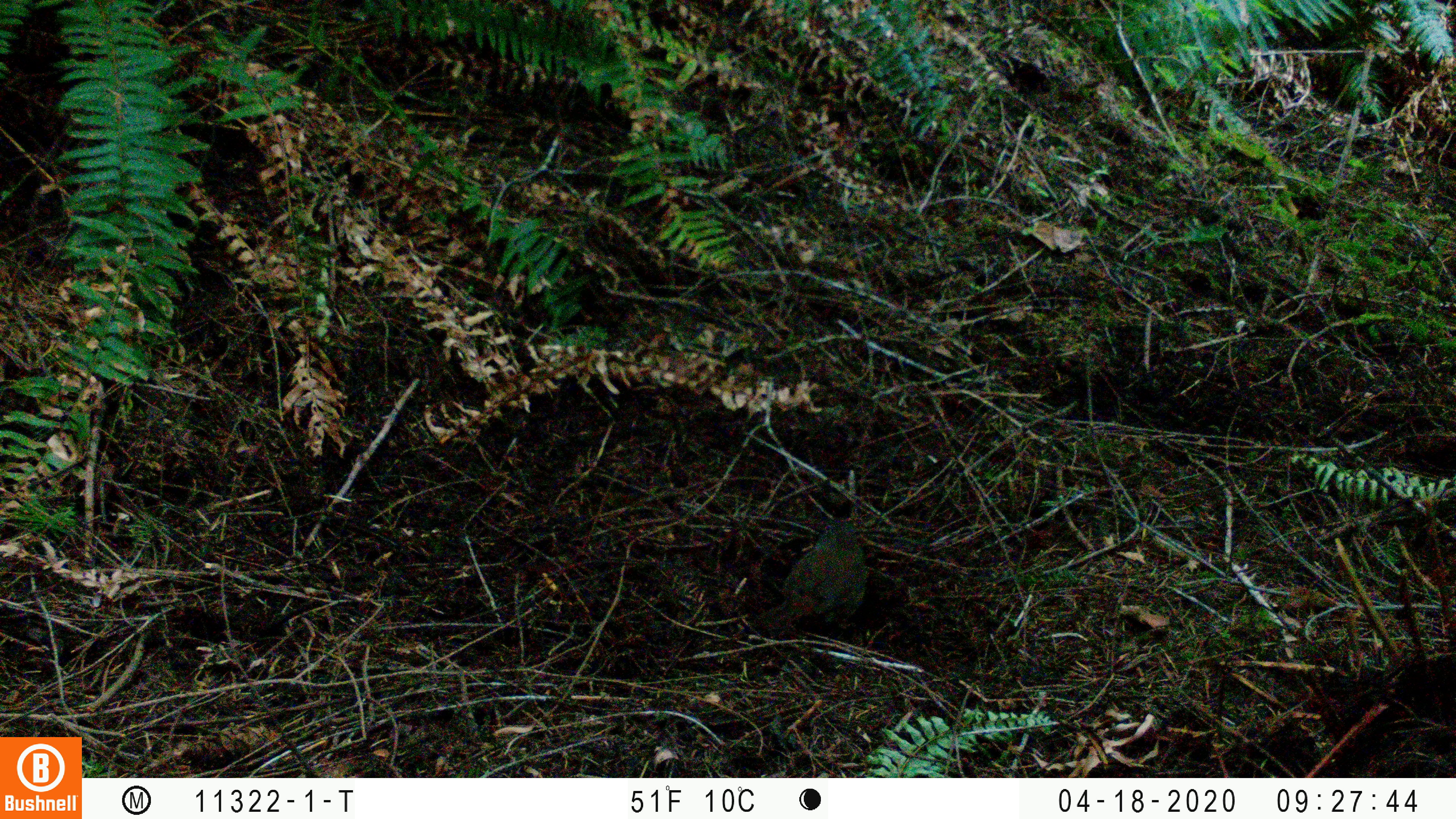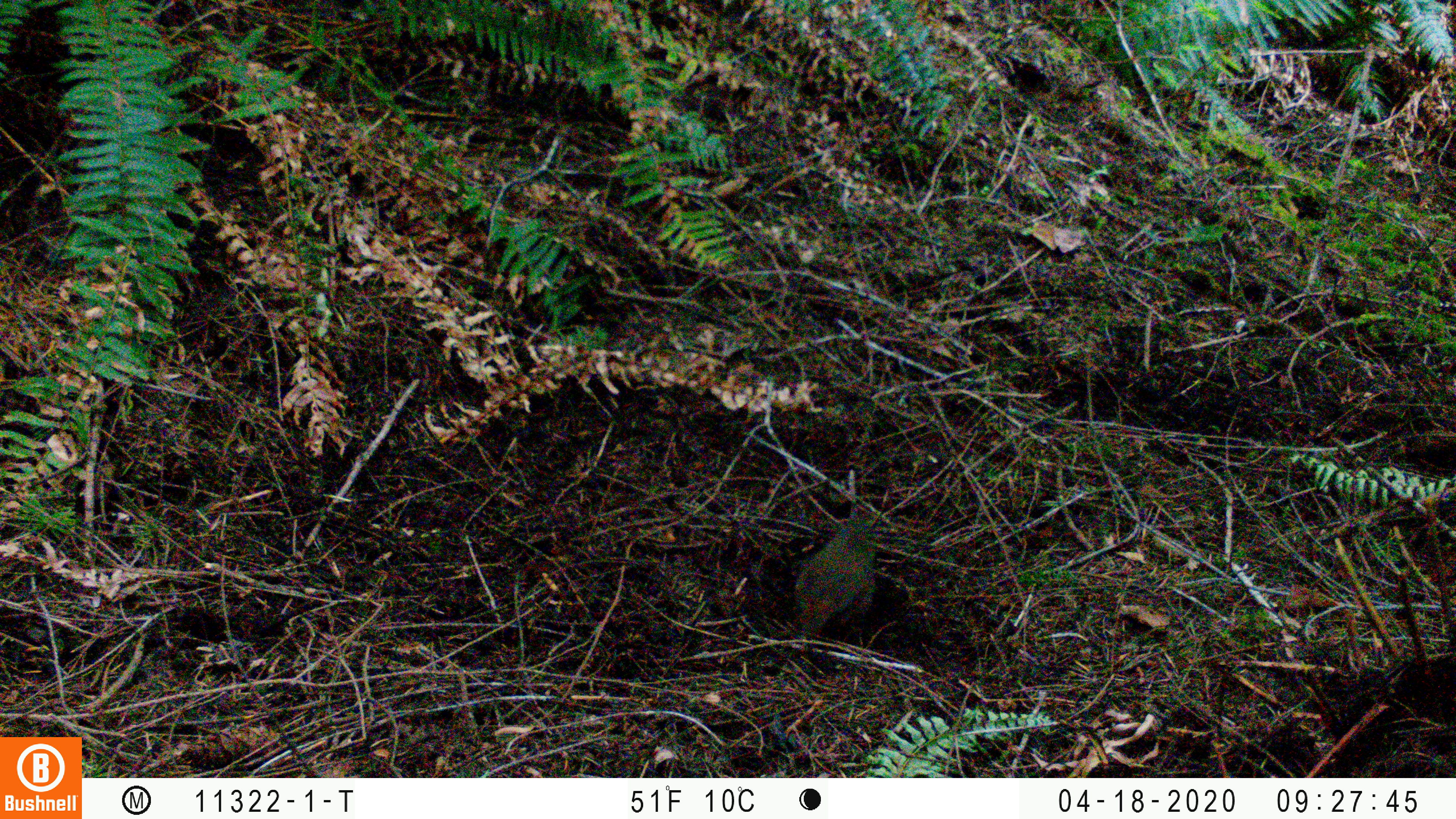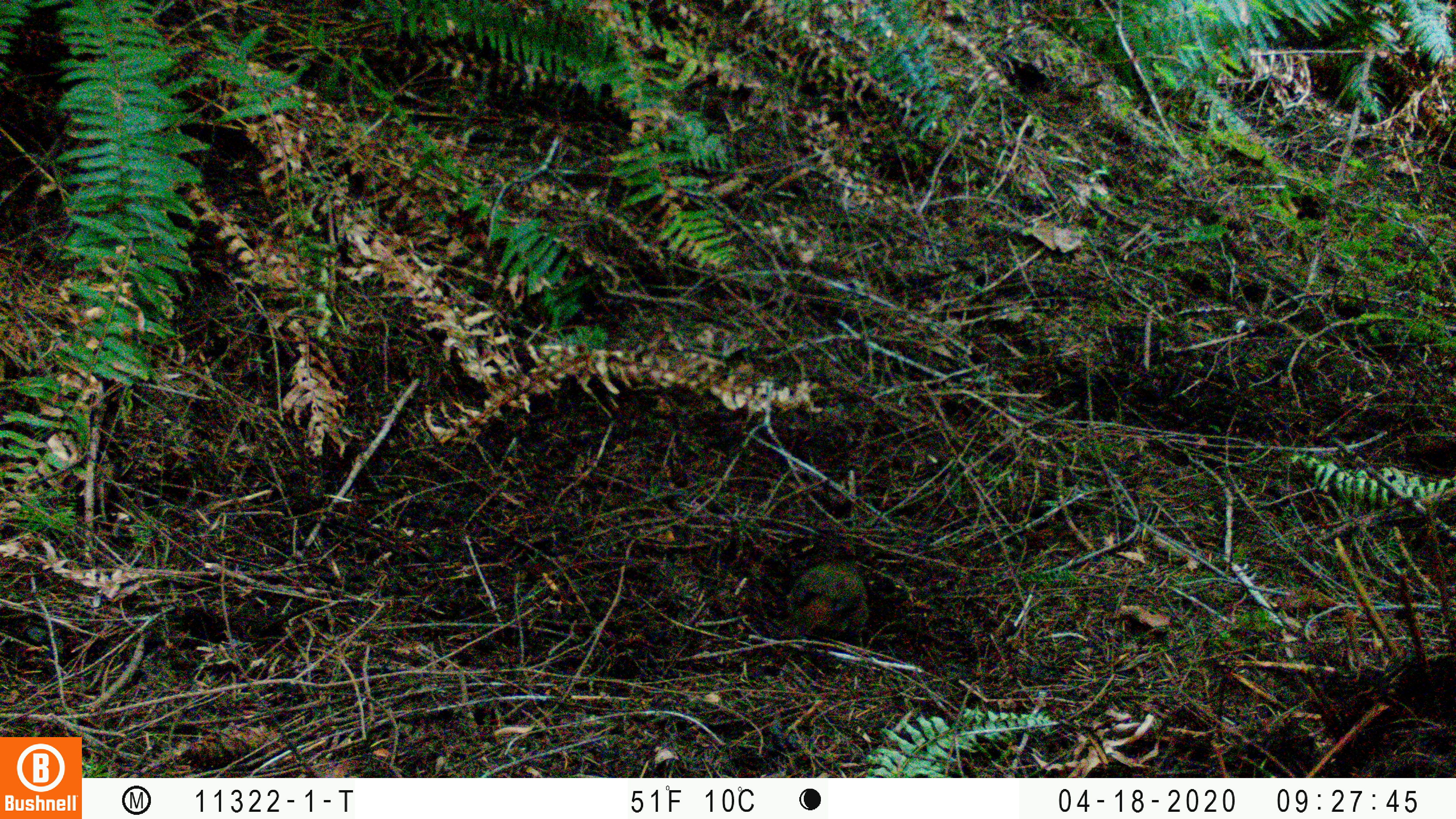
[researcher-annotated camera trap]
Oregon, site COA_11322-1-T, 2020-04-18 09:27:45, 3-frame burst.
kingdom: Animalia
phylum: Chordata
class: Aves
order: Passeriformes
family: Turdidae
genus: Catharus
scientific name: Catharus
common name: brown thrushes and nightingale-thrushes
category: catharus species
Catharus species (brown thrushes and nightingale-thrushes) (Catharus).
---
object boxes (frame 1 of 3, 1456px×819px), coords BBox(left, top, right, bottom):
catharus species: BBox(747, 512, 883, 643)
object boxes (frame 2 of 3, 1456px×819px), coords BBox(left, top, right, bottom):
catharus species: BBox(783, 509, 881, 640)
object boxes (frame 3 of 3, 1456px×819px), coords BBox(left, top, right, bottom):
catharus species: BBox(772, 534, 872, 654)